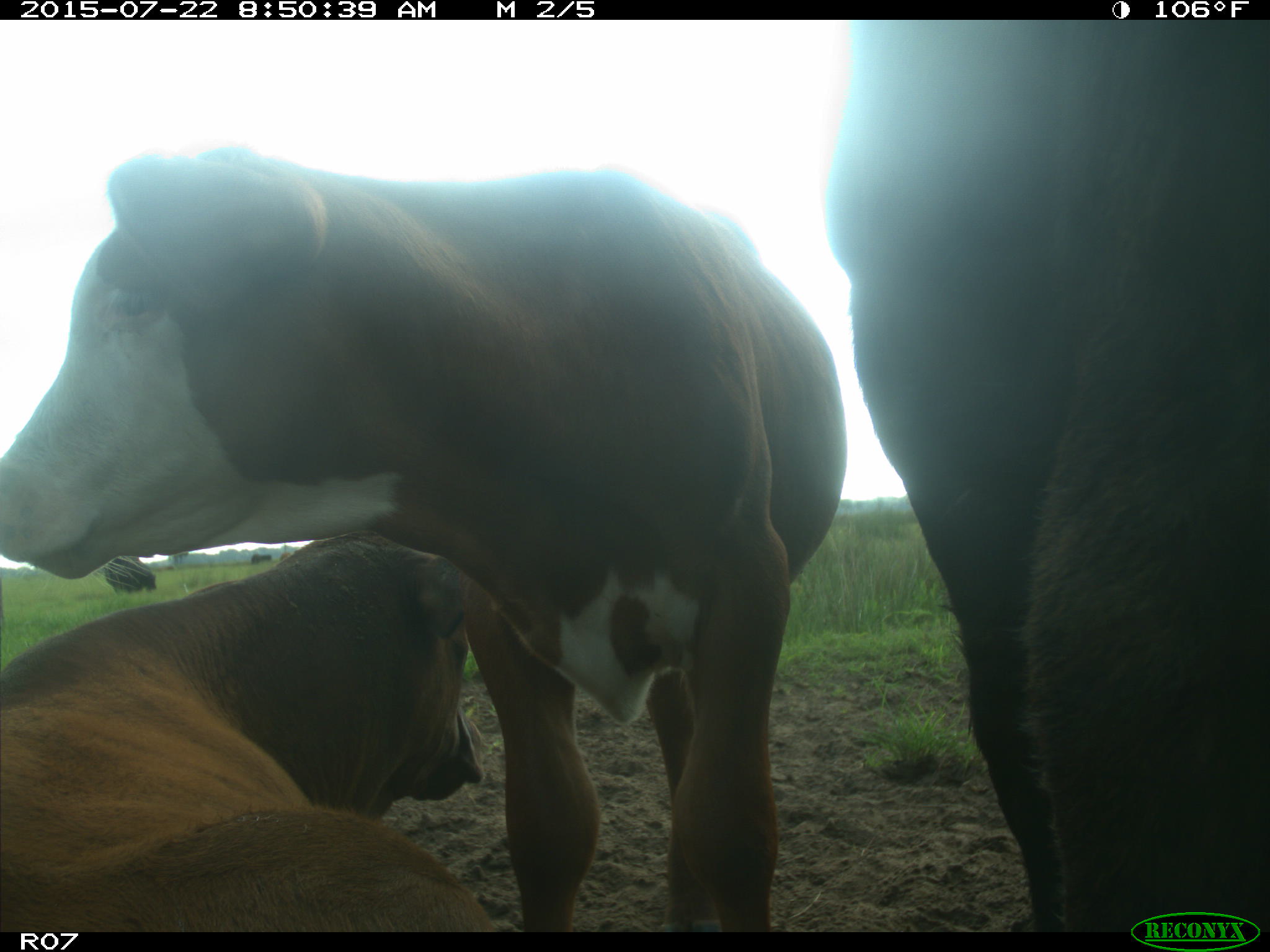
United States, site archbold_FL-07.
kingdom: Animalia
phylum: Chordata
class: Mammalia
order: Artiodactyla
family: Bovidae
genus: Bos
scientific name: Bos taurus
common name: domestic cow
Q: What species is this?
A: Bos taurus (domestic cow).